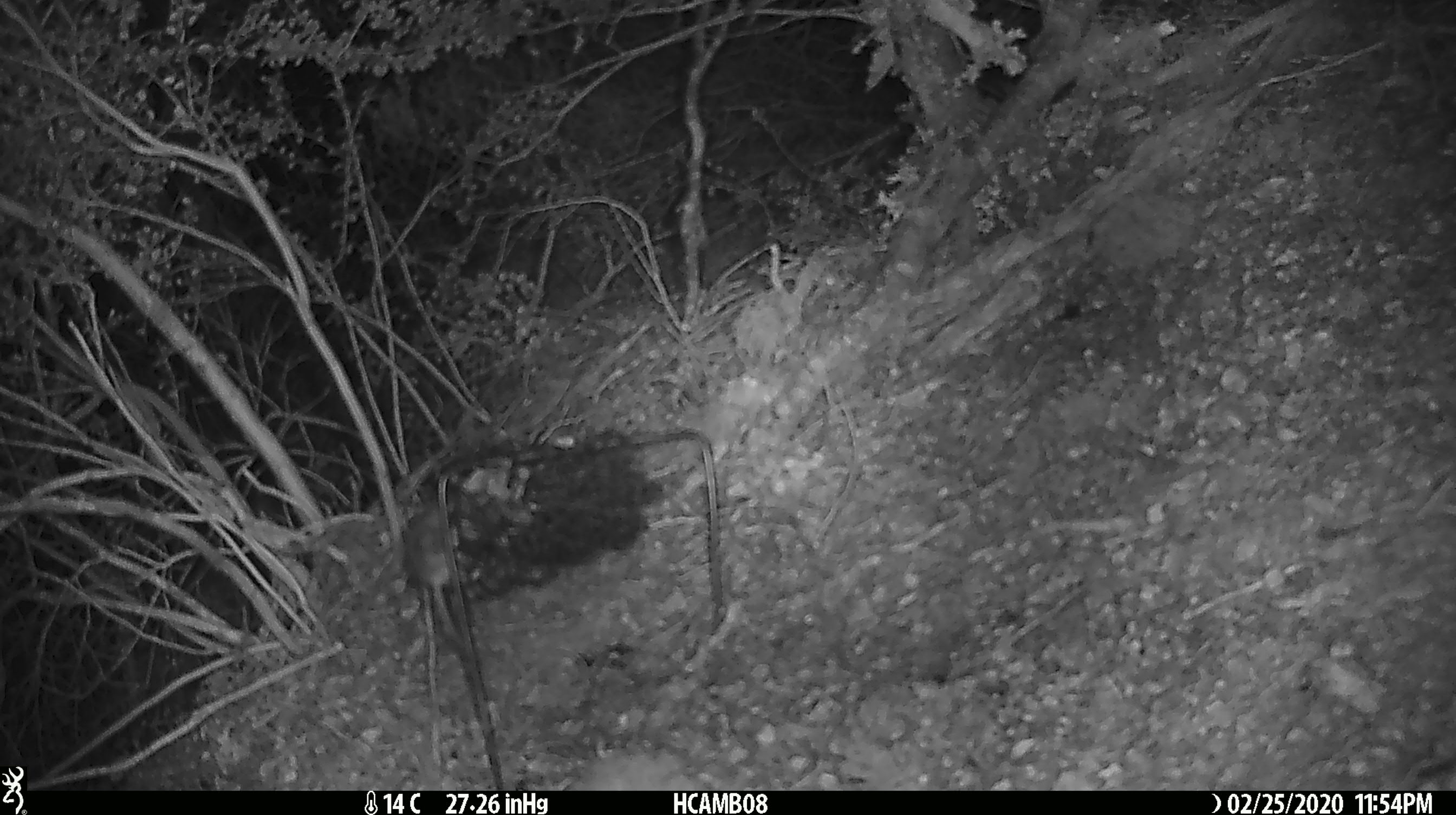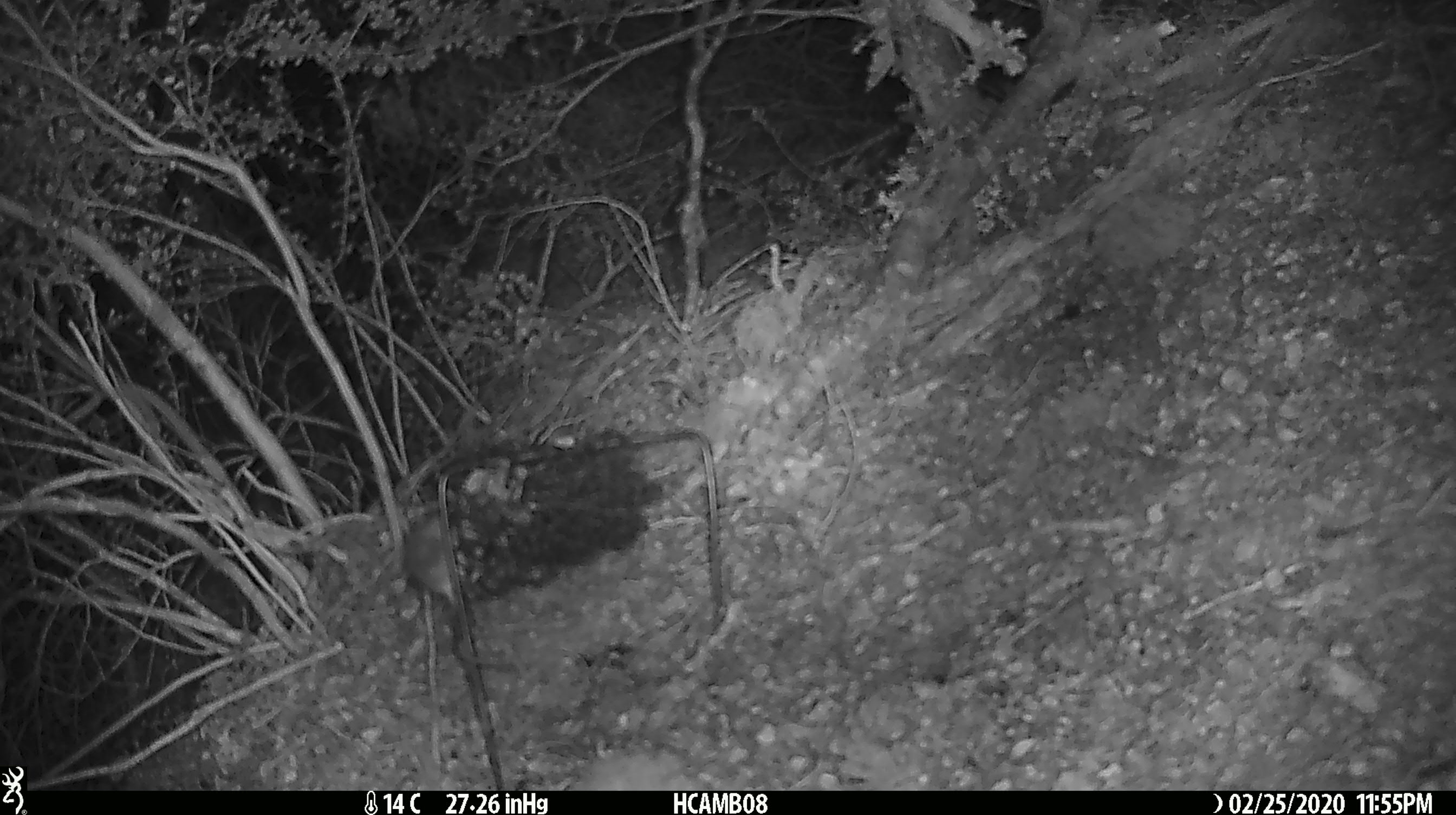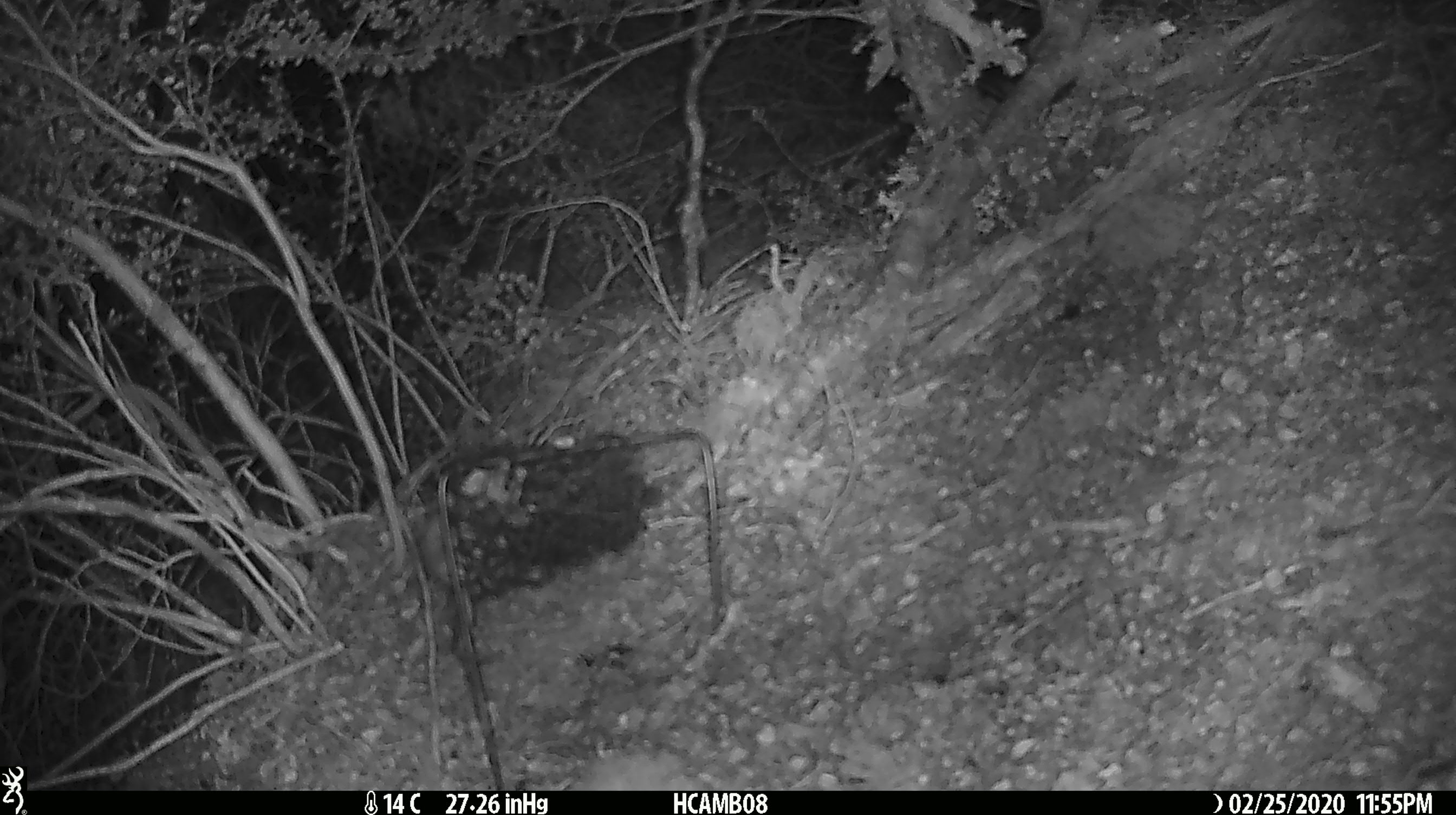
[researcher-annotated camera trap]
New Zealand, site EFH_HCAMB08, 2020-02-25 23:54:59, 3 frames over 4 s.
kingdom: Animalia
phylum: Chordata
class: Mammalia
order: Rodentia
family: Muridae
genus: Mus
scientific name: Mus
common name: mouse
Mouse (Mus).